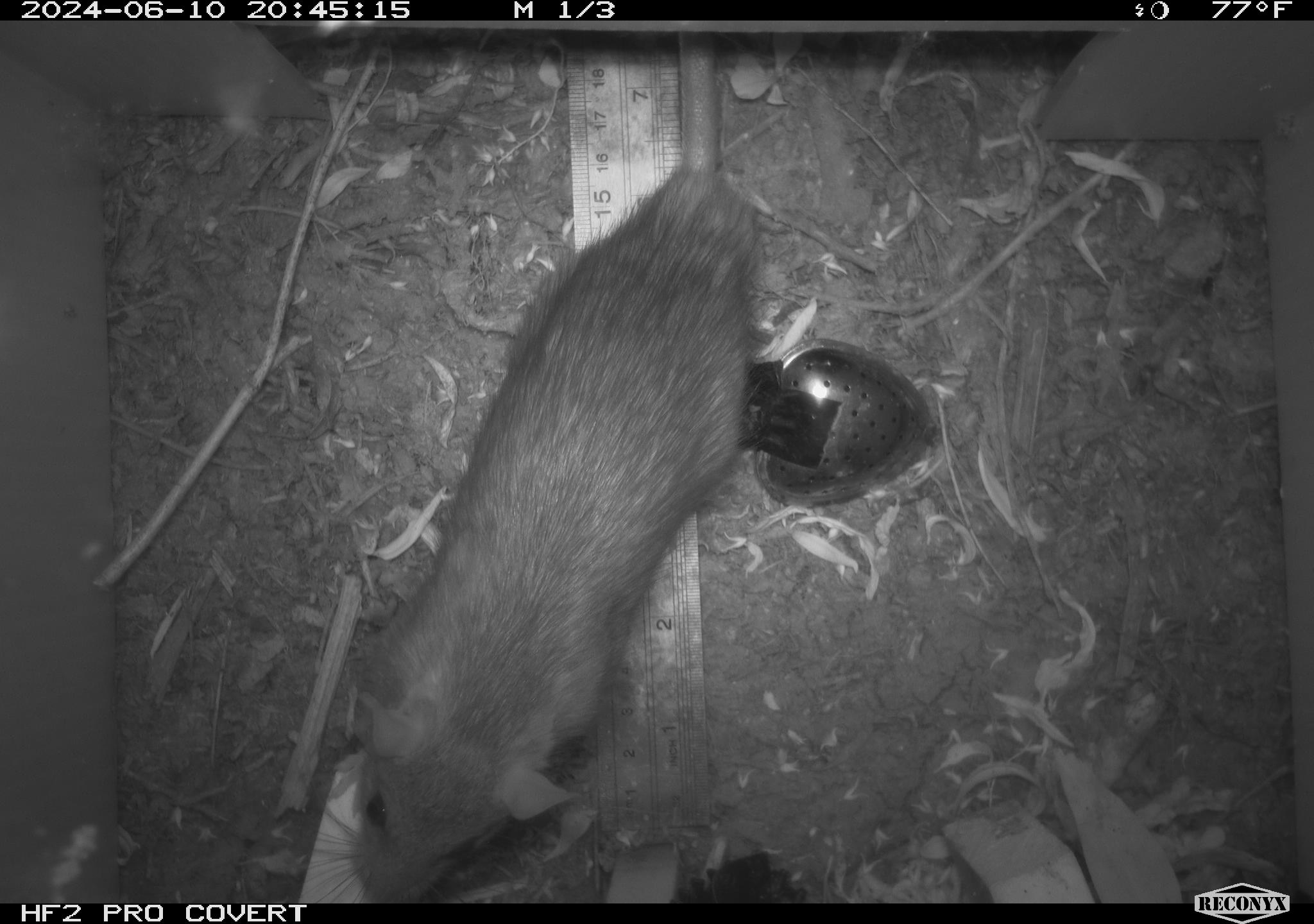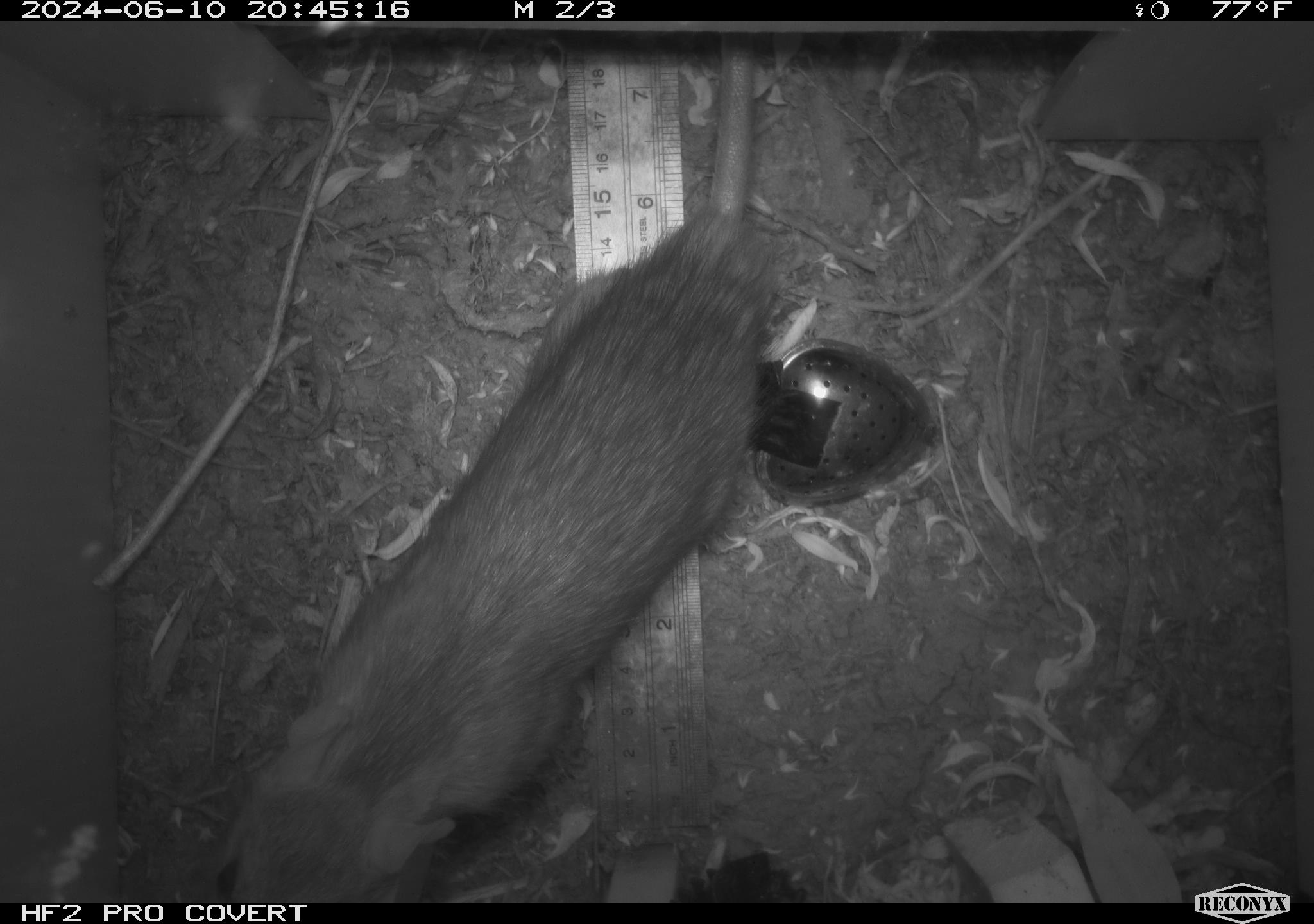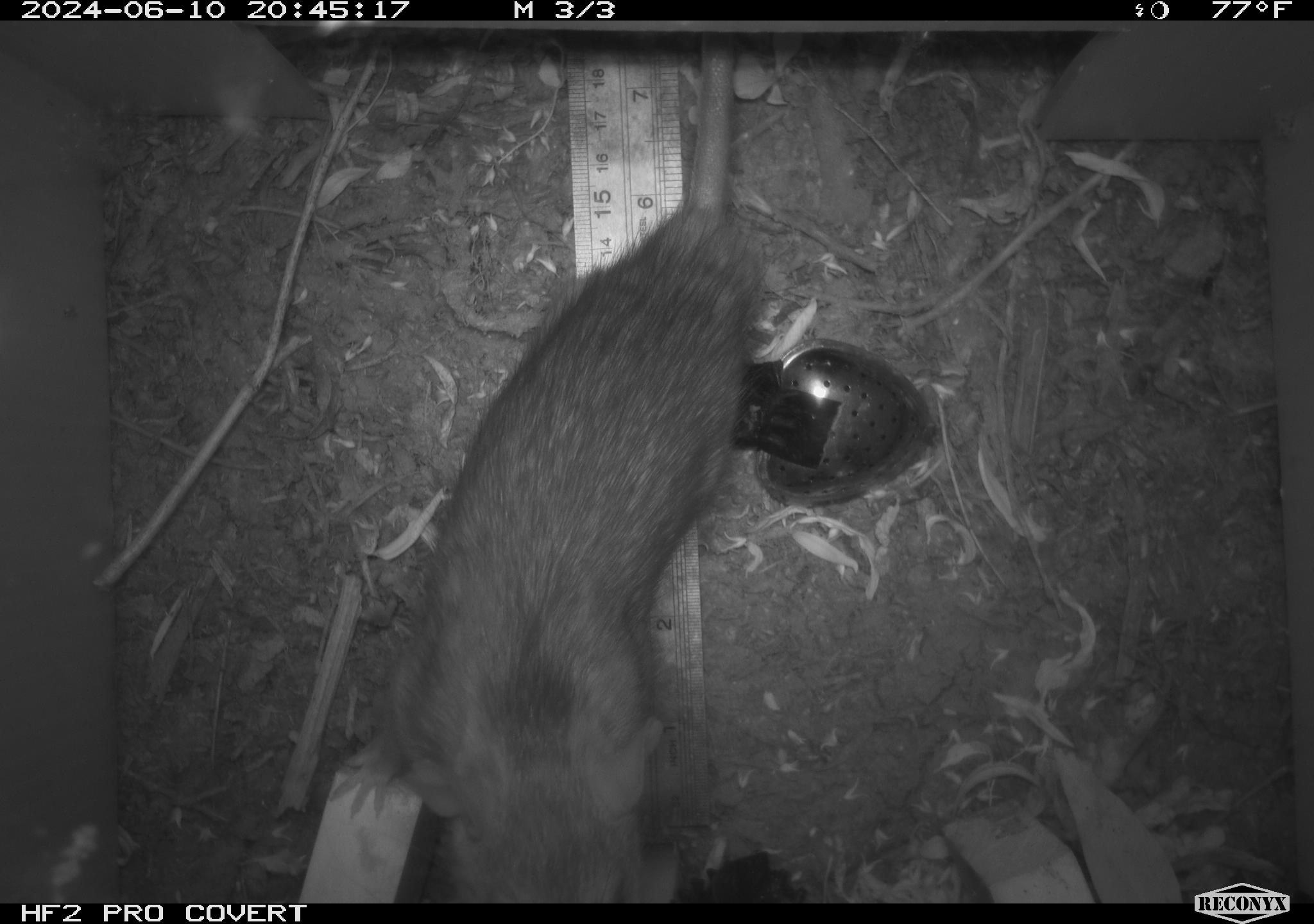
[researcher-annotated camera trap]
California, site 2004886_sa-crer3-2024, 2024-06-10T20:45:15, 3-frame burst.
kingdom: Animalia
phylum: Chordata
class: Mammalia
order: Rodentia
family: Muridae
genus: Rattus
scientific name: Rattus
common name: rat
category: rattus species